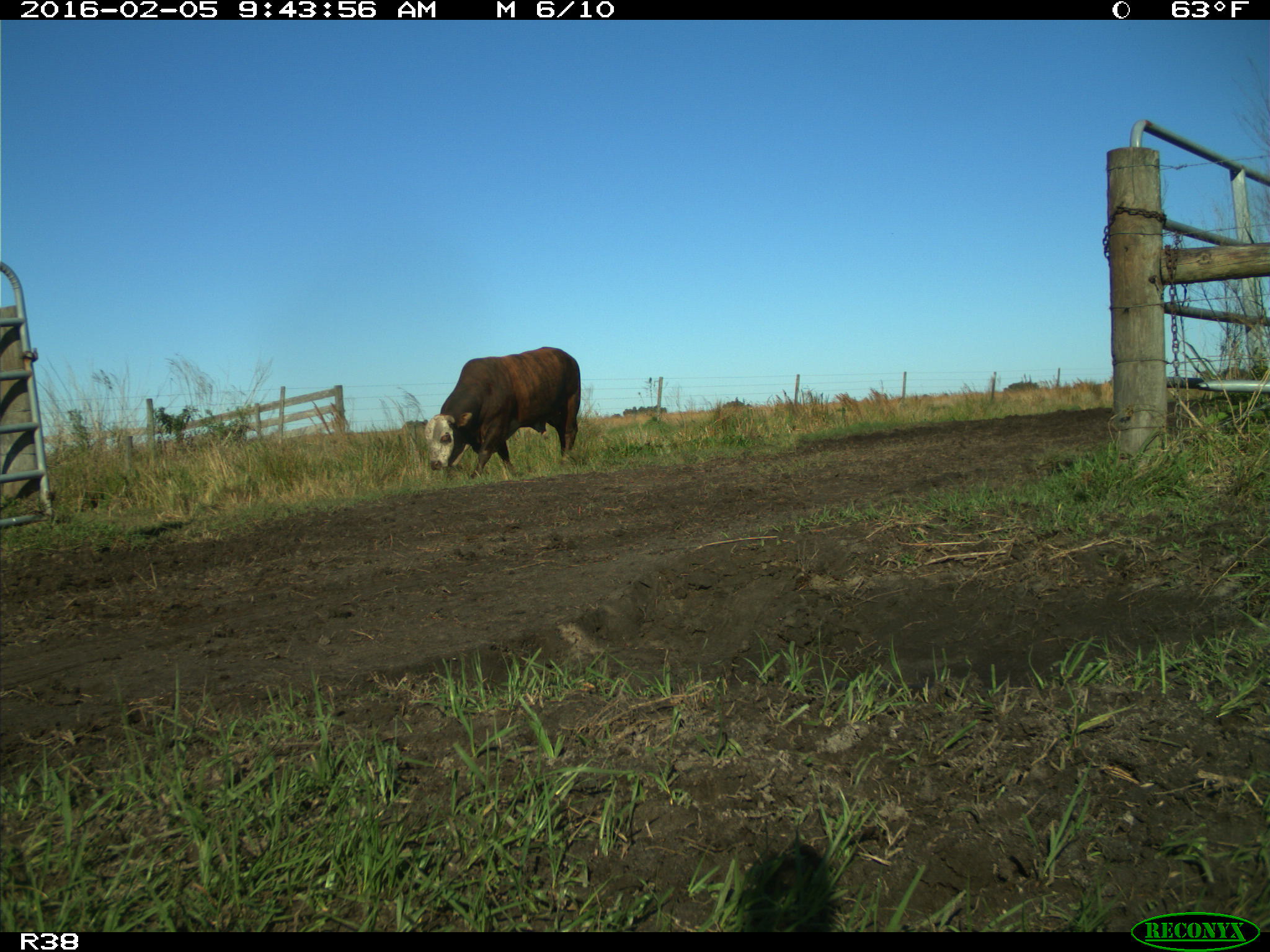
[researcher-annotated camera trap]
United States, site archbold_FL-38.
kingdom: Animalia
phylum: Chordata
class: Mammalia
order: Artiodactyla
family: Bovidae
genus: Bos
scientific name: Bos taurus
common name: domestic cow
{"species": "Bos taurus (domestic cow)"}